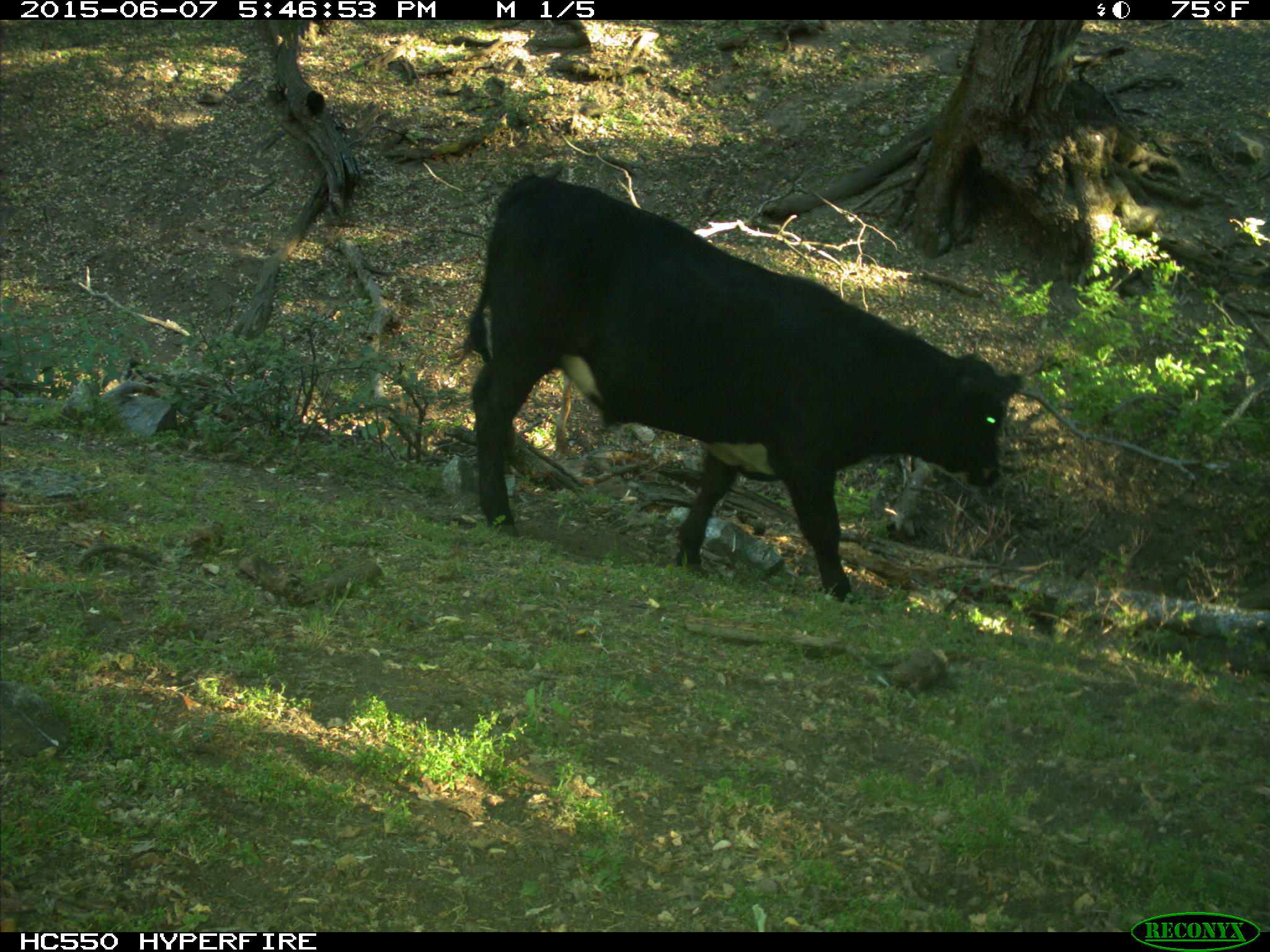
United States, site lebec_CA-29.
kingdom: Animalia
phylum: Chordata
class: Mammalia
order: Artiodactyla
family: Bovidae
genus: Bos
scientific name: Bos taurus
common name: domestic cow